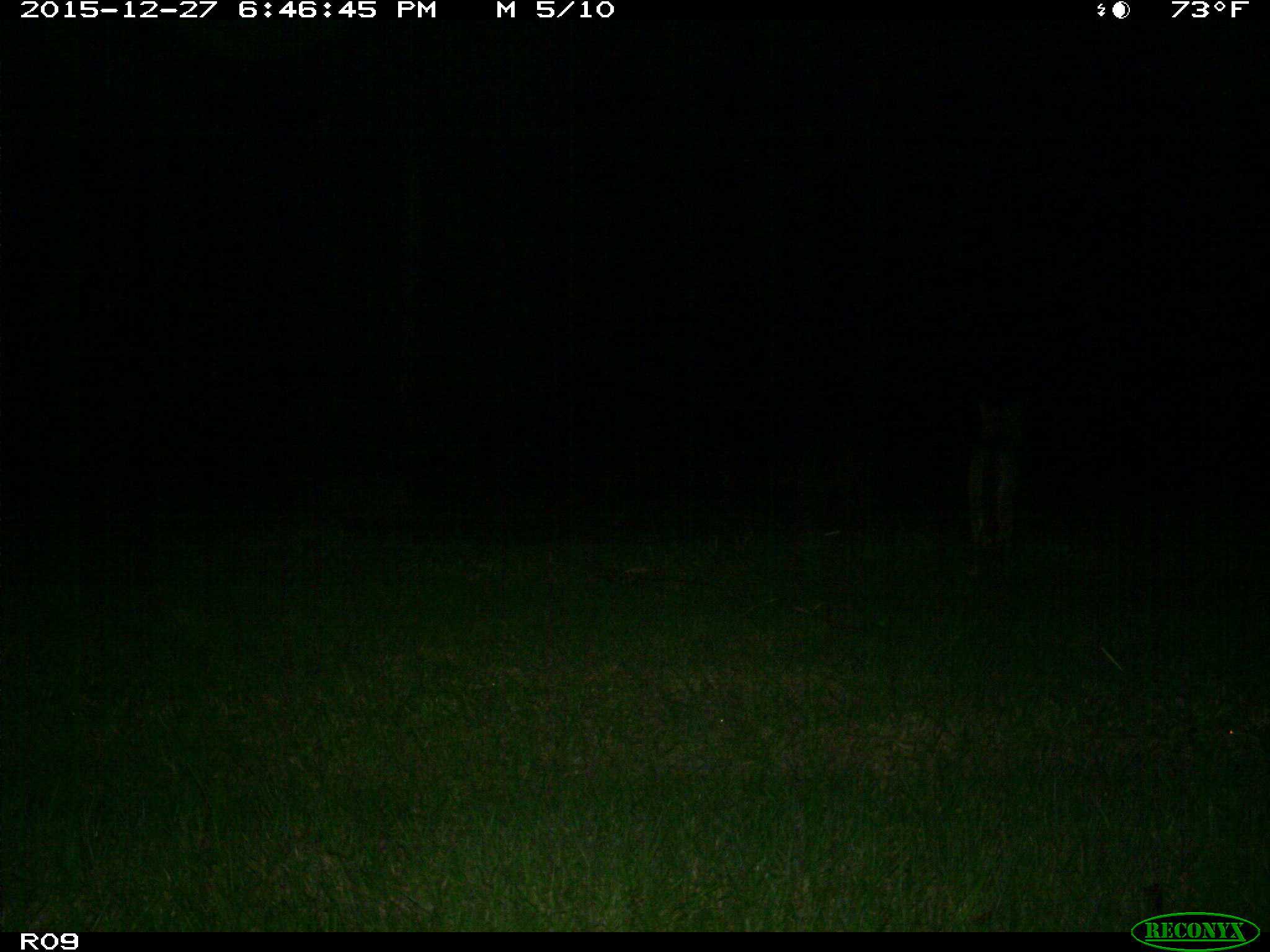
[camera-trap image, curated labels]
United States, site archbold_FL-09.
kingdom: Animalia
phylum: Chordata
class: Mammalia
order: Carnivora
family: Canidae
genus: Canis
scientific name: Canis latrans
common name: coyote